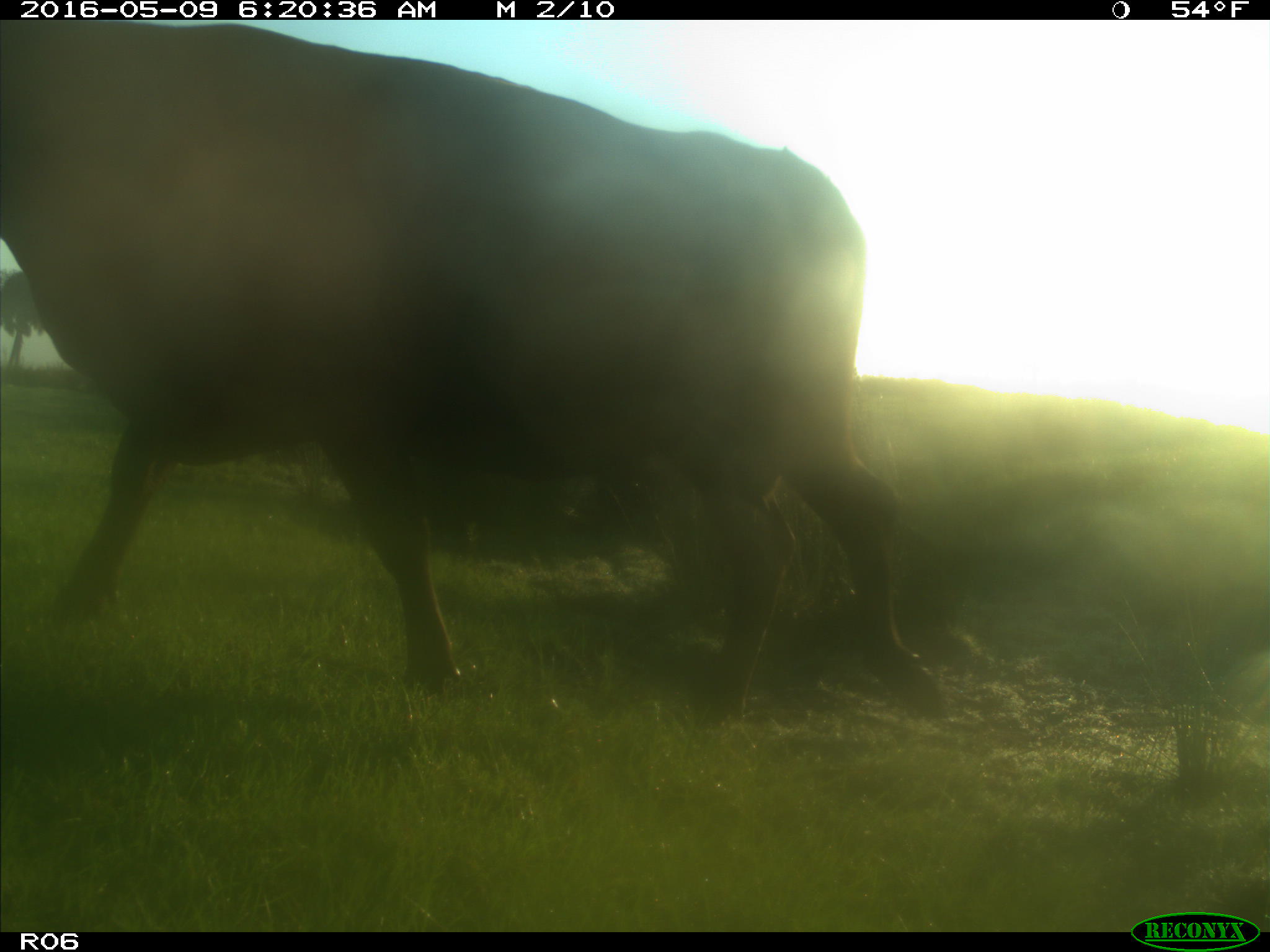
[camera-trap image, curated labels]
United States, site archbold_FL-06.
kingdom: Animalia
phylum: Chordata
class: Mammalia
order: Artiodactyla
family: Bovidae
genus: Bos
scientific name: Bos taurus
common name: domestic cow